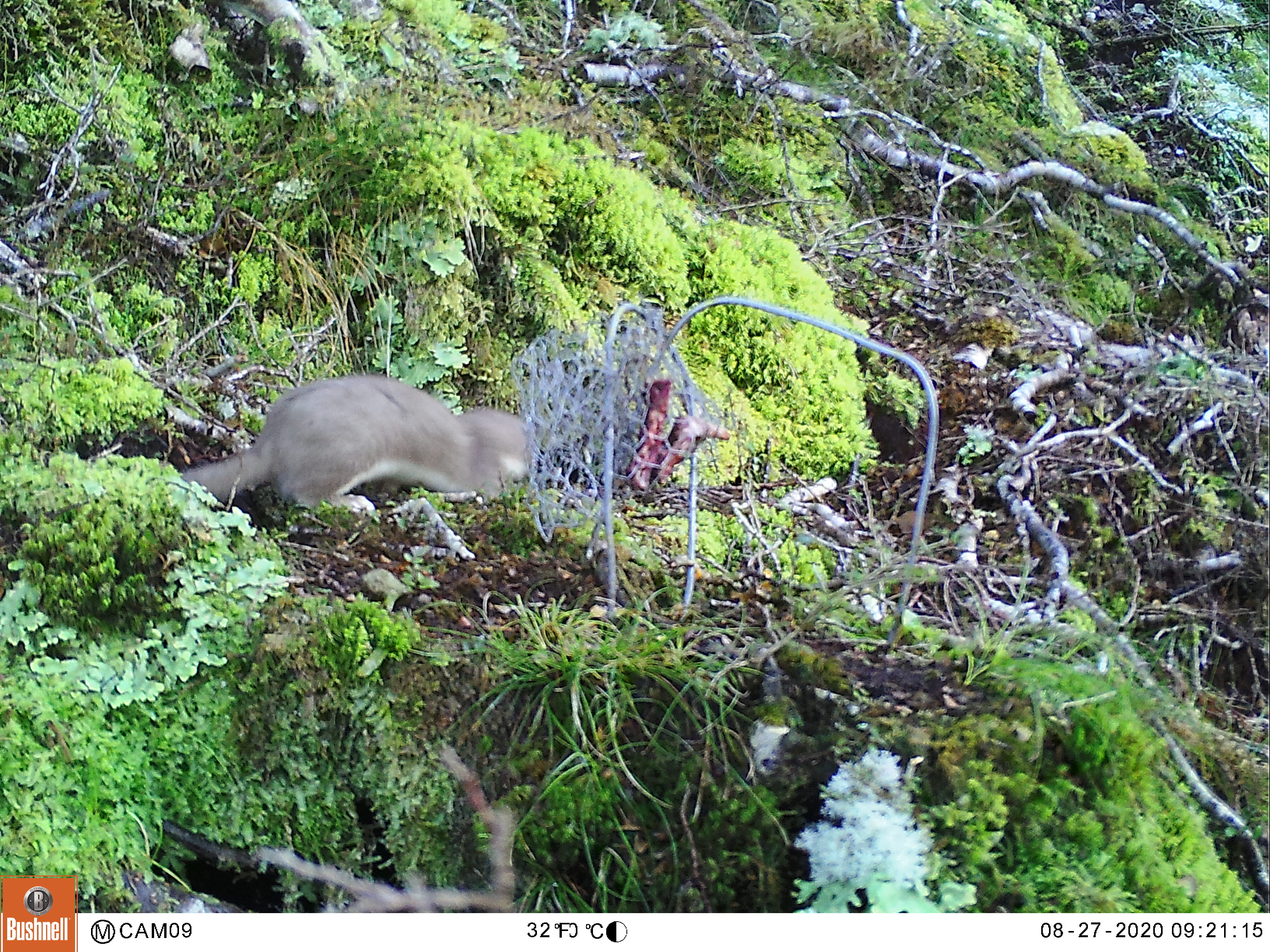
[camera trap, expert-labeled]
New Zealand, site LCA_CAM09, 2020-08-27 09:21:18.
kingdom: Animalia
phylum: Chordata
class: Mammalia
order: Carnivora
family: Mustelidae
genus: Mustela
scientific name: Mustela erminea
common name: stoat